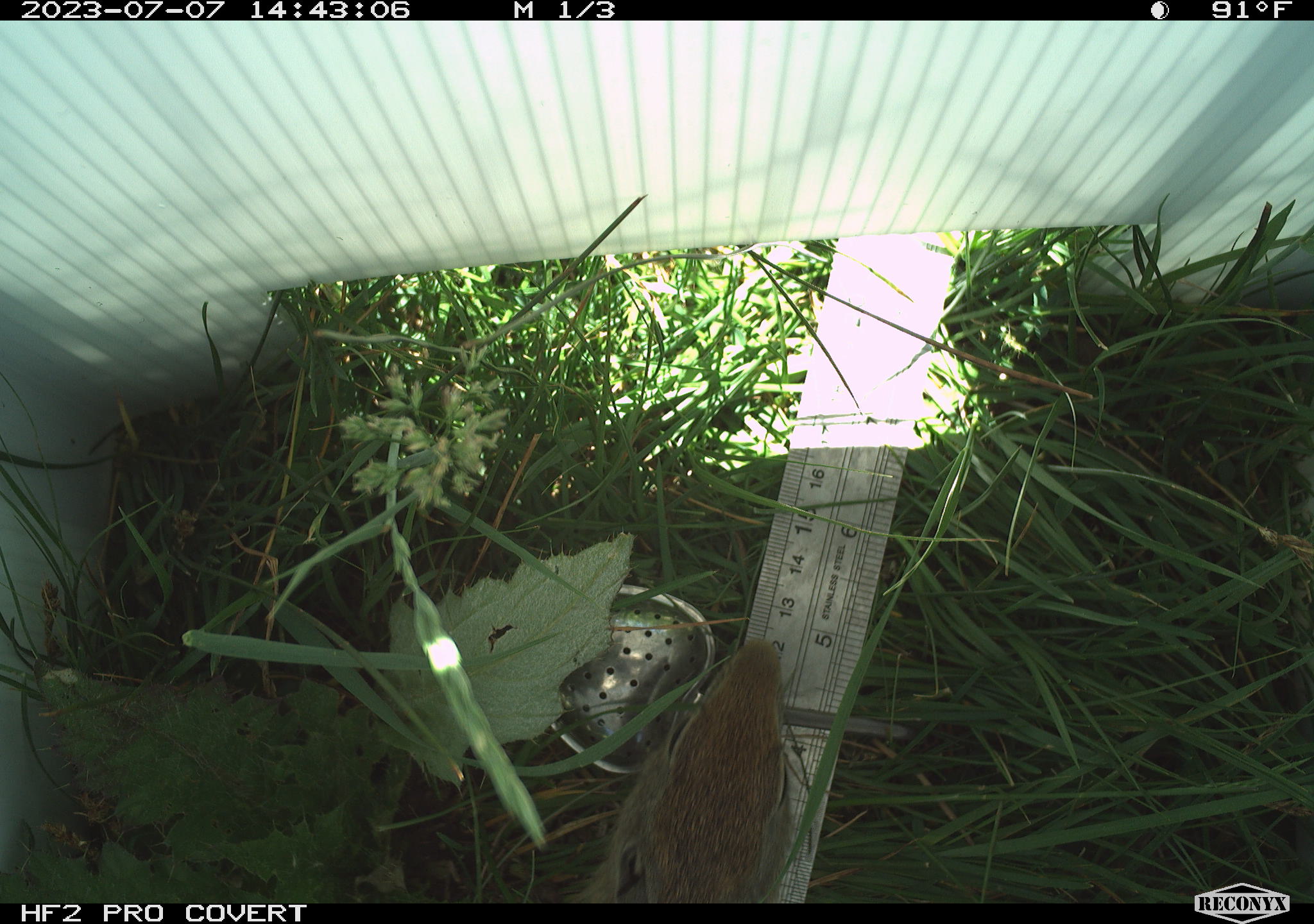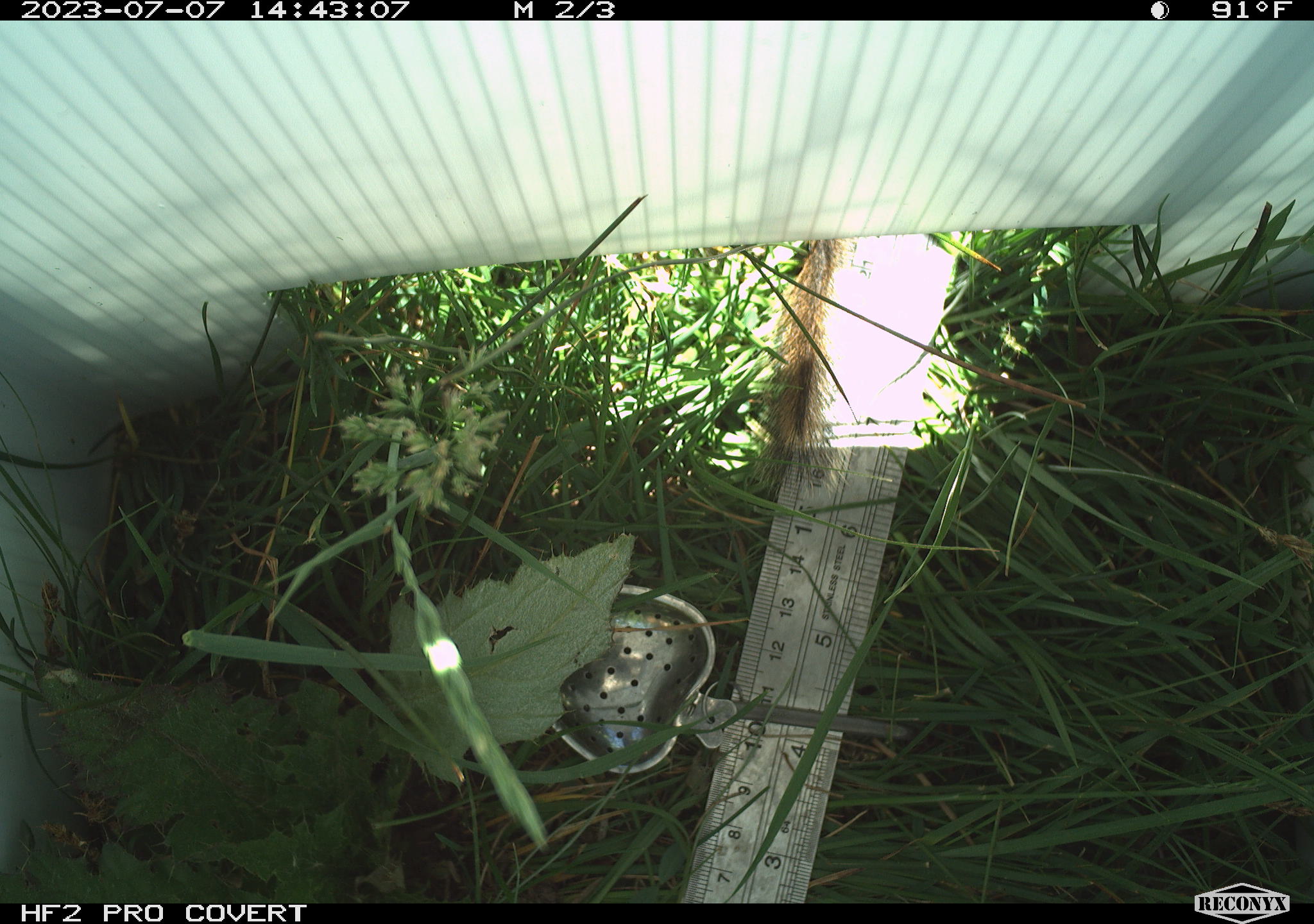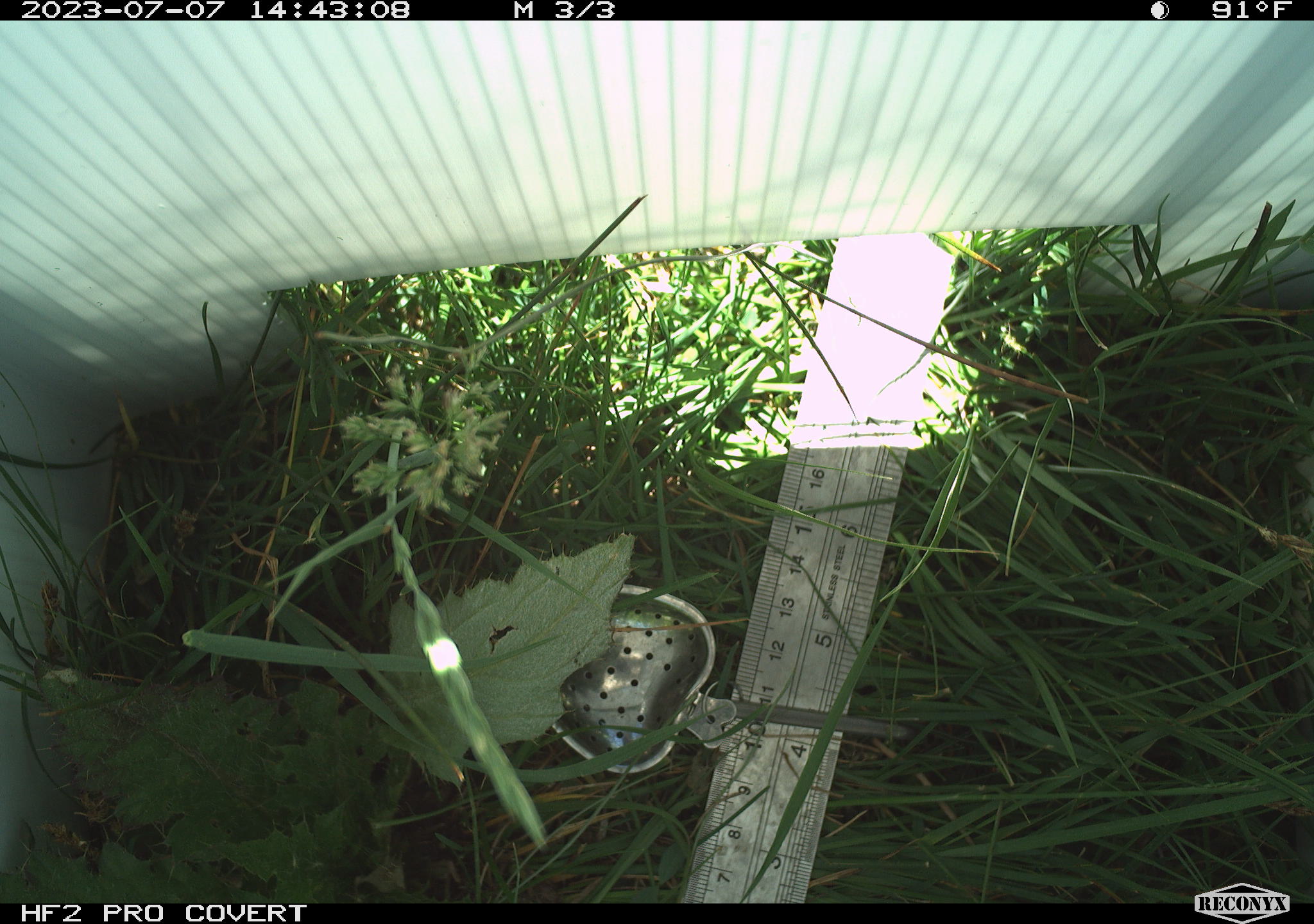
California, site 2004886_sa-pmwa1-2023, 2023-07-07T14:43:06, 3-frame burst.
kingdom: Animalia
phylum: Chordata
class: Mammalia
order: Rodentia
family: Sciuridae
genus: Urocitellus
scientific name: Urocitellus beldingi beldingi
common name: belding's ground squirrel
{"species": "belding's ground squirrel (Urocitellus beldingi beldingi)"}